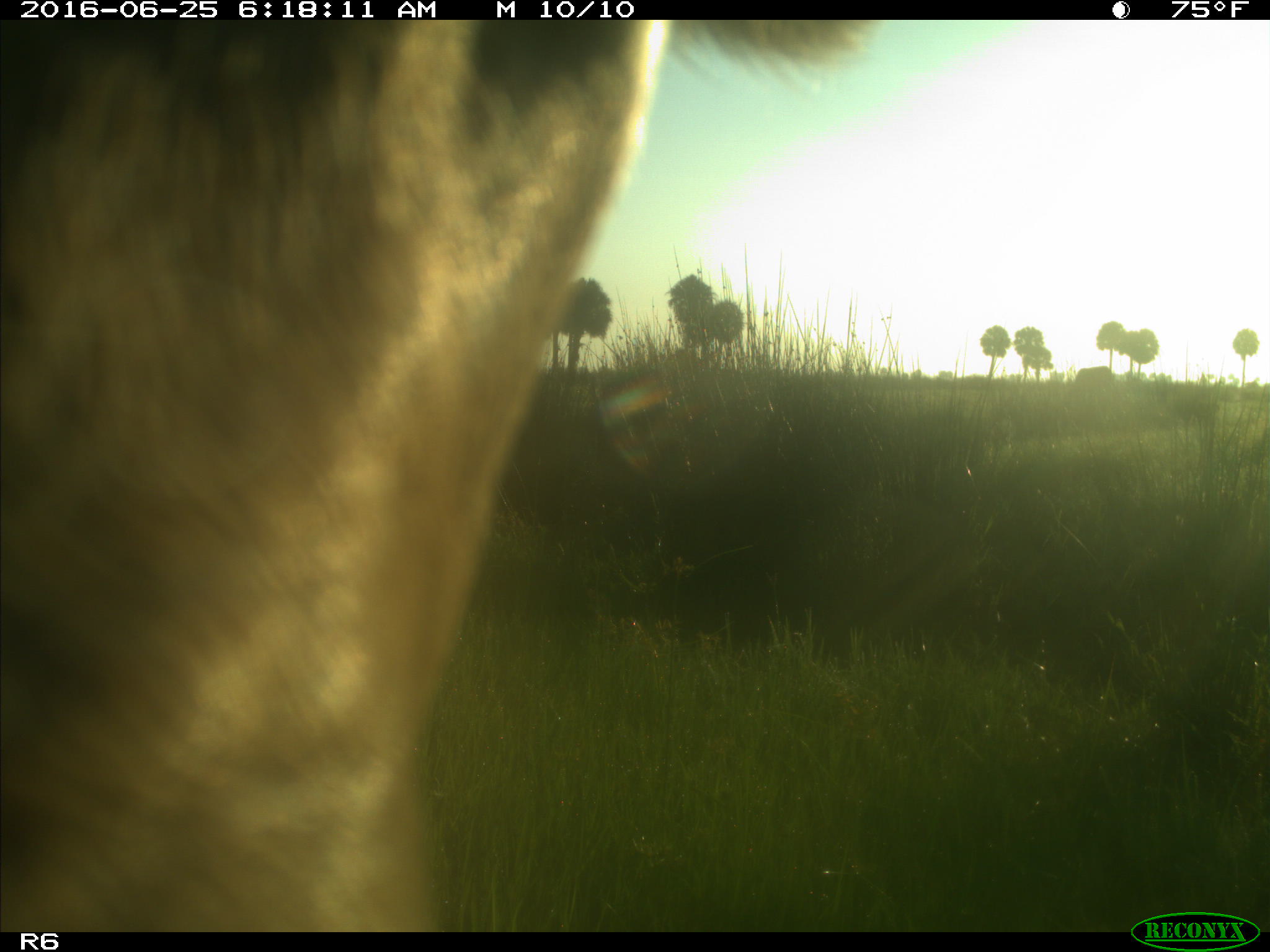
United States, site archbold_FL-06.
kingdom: Animalia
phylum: Chordata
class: Mammalia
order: Artiodactyla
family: Bovidae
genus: Bos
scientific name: Bos taurus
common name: domestic cow